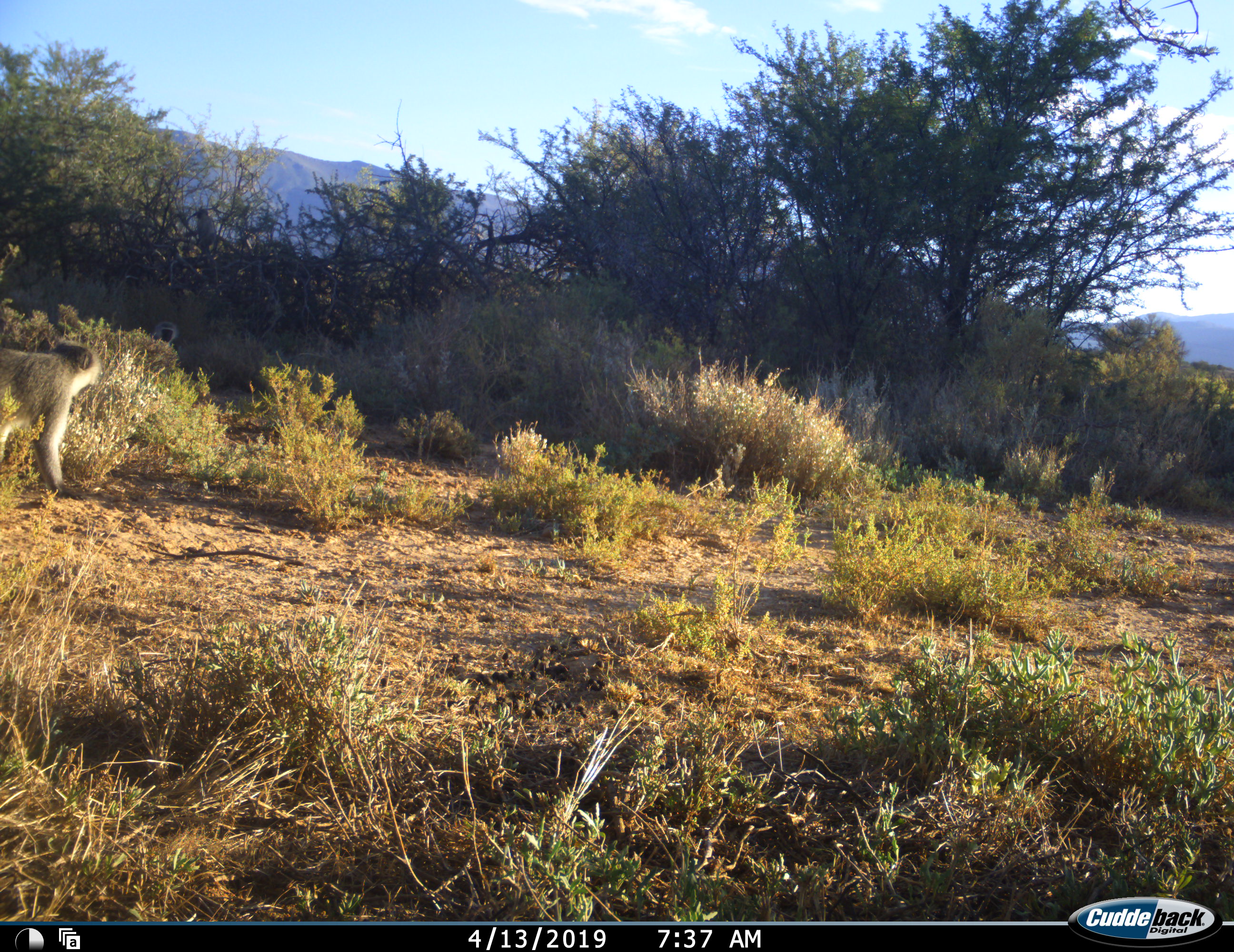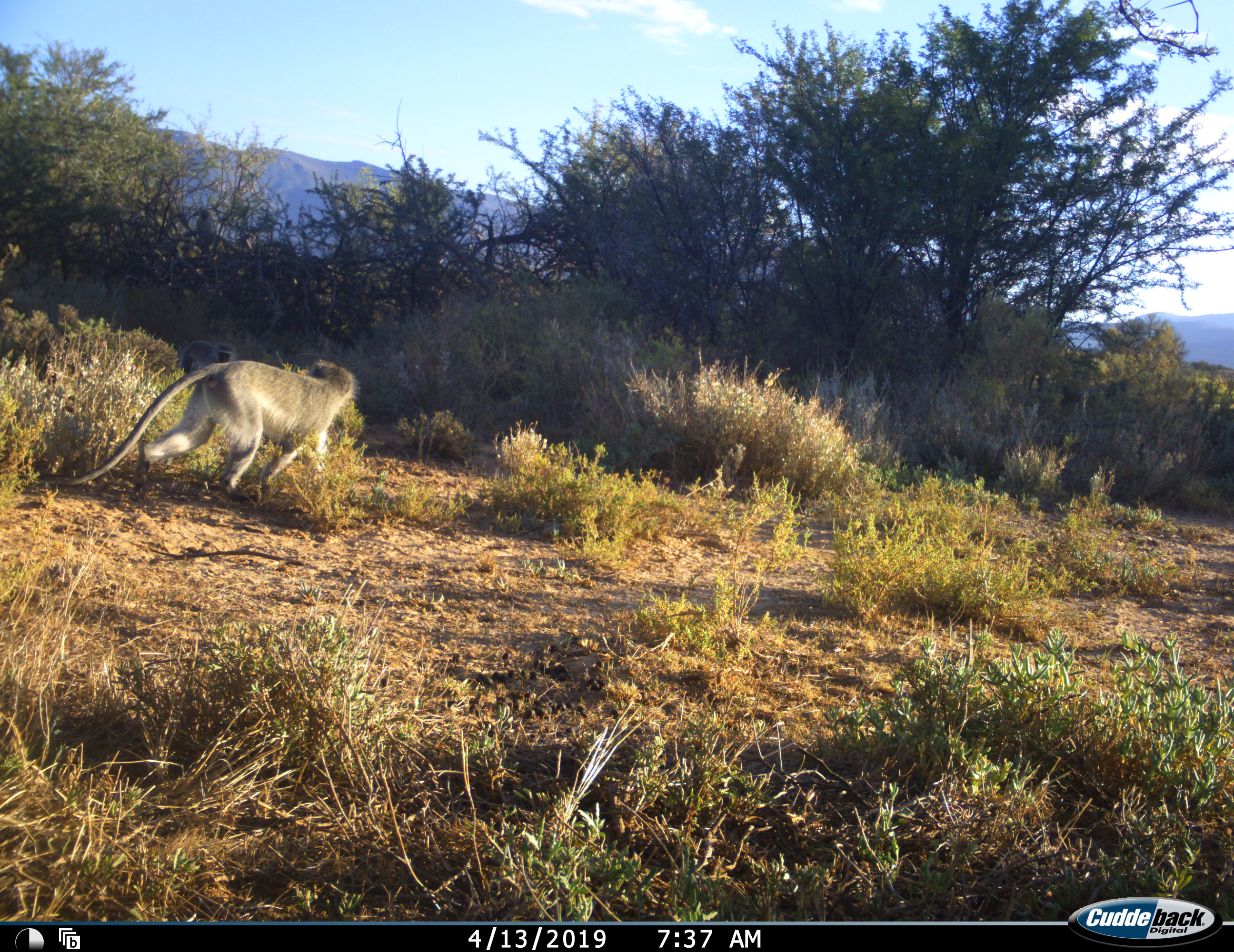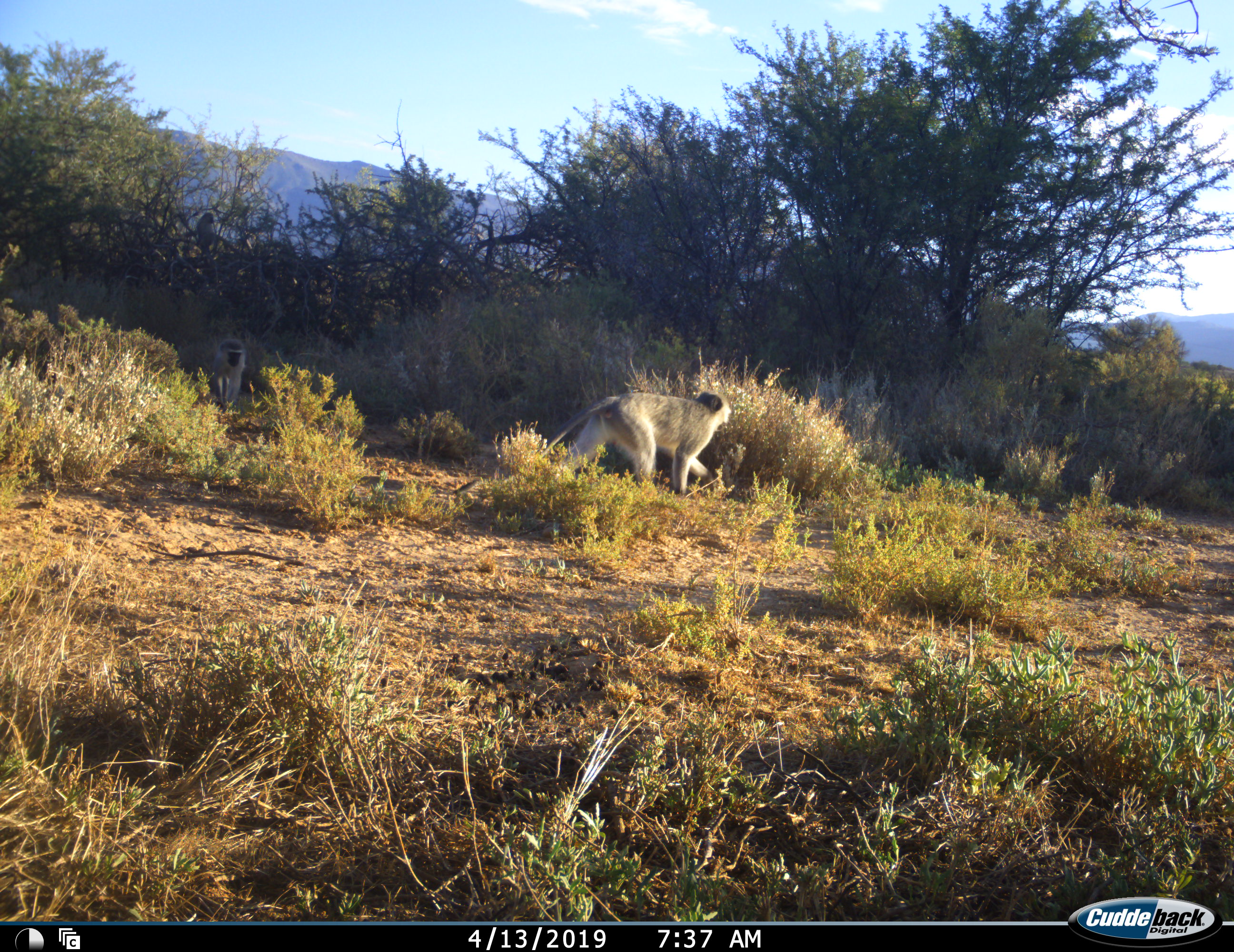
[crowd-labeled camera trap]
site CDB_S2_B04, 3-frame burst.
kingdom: Animalia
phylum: Chordata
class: Mammalia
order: Primates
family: Cercopithecidae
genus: Chlorocebus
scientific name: Chlorocebus pygerythrus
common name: vervet monkey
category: monkeyvervet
Monkeyvervet (vervet monkey) (Chlorocebus pygerythrus), count 3. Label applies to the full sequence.